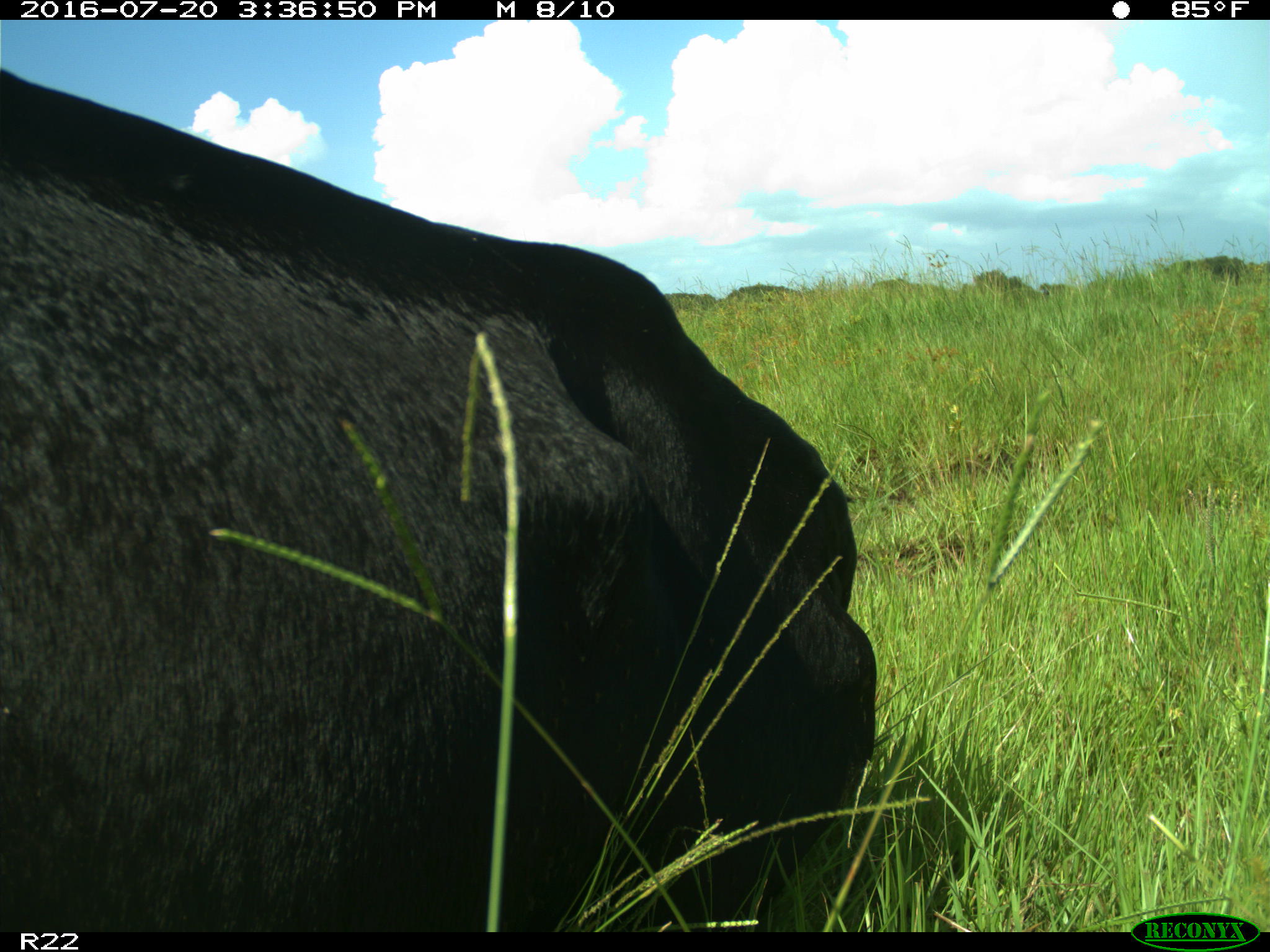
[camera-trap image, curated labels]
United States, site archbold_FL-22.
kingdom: Animalia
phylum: Chordata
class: Mammalia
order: Artiodactyla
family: Bovidae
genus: Bos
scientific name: Bos taurus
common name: domestic cow